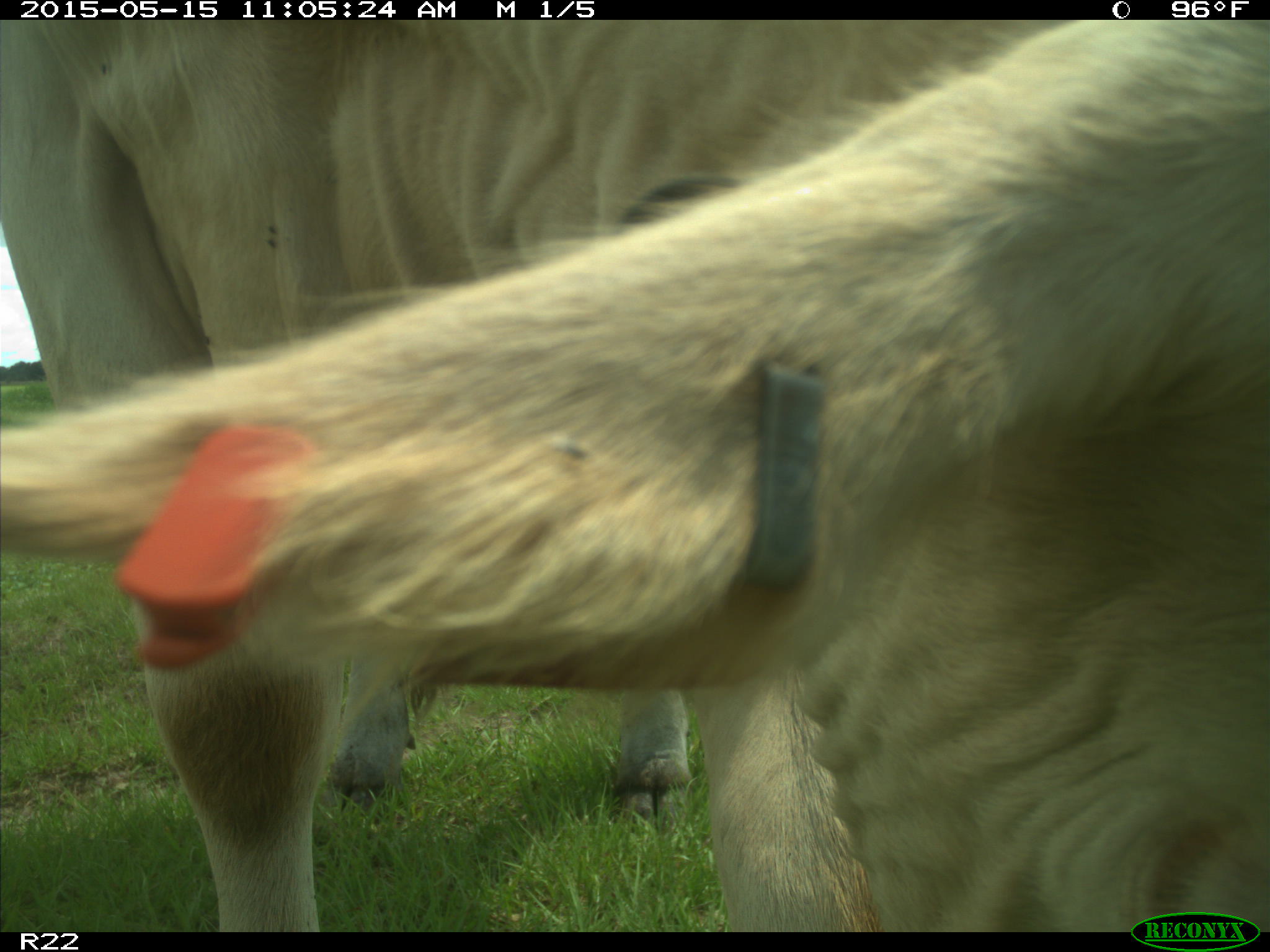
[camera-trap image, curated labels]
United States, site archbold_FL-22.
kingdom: Animalia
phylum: Chordata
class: Mammalia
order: Artiodactyla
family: Bovidae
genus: Bos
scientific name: Bos taurus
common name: domestic cow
Bos taurus (domestic cow).